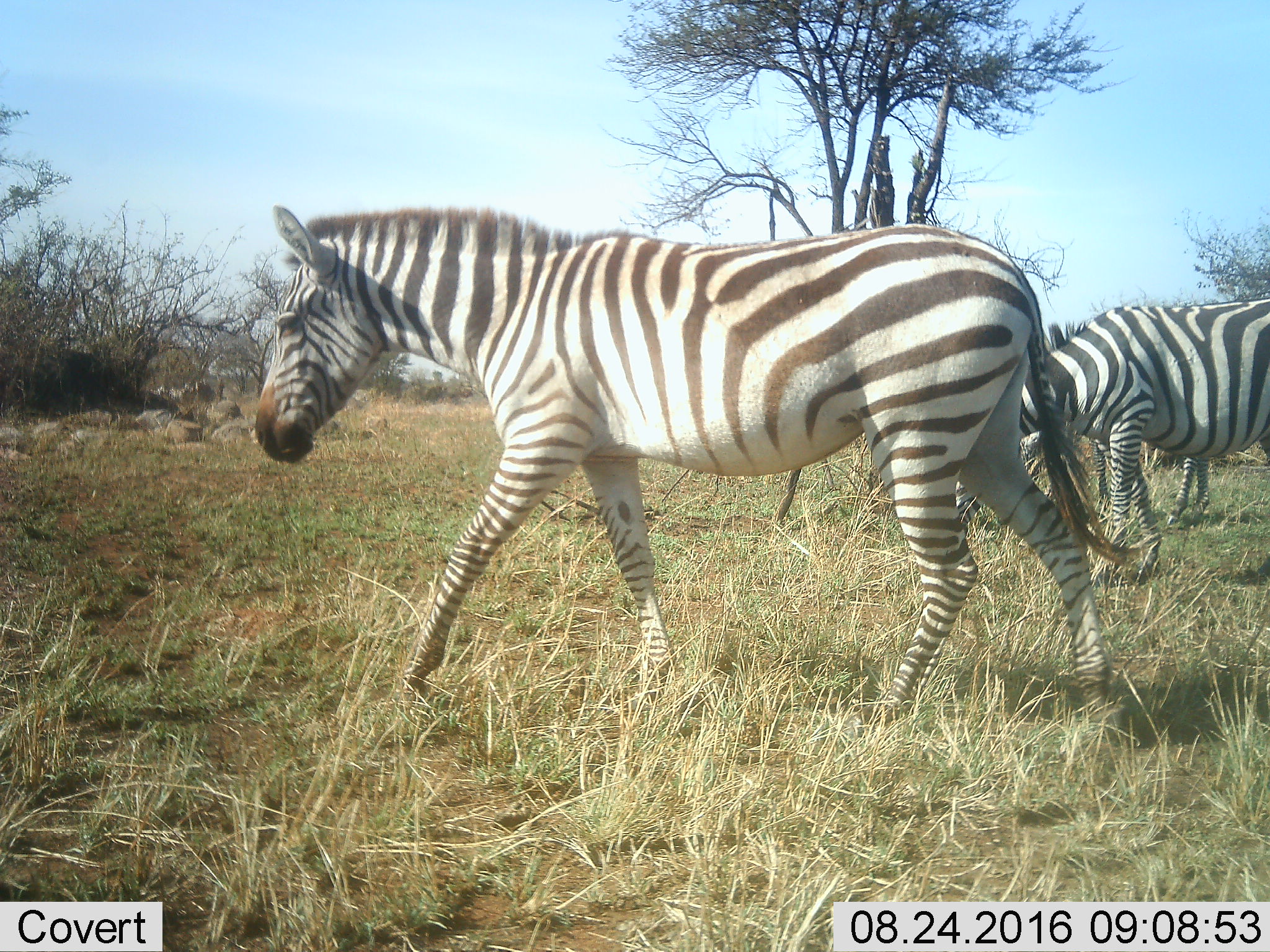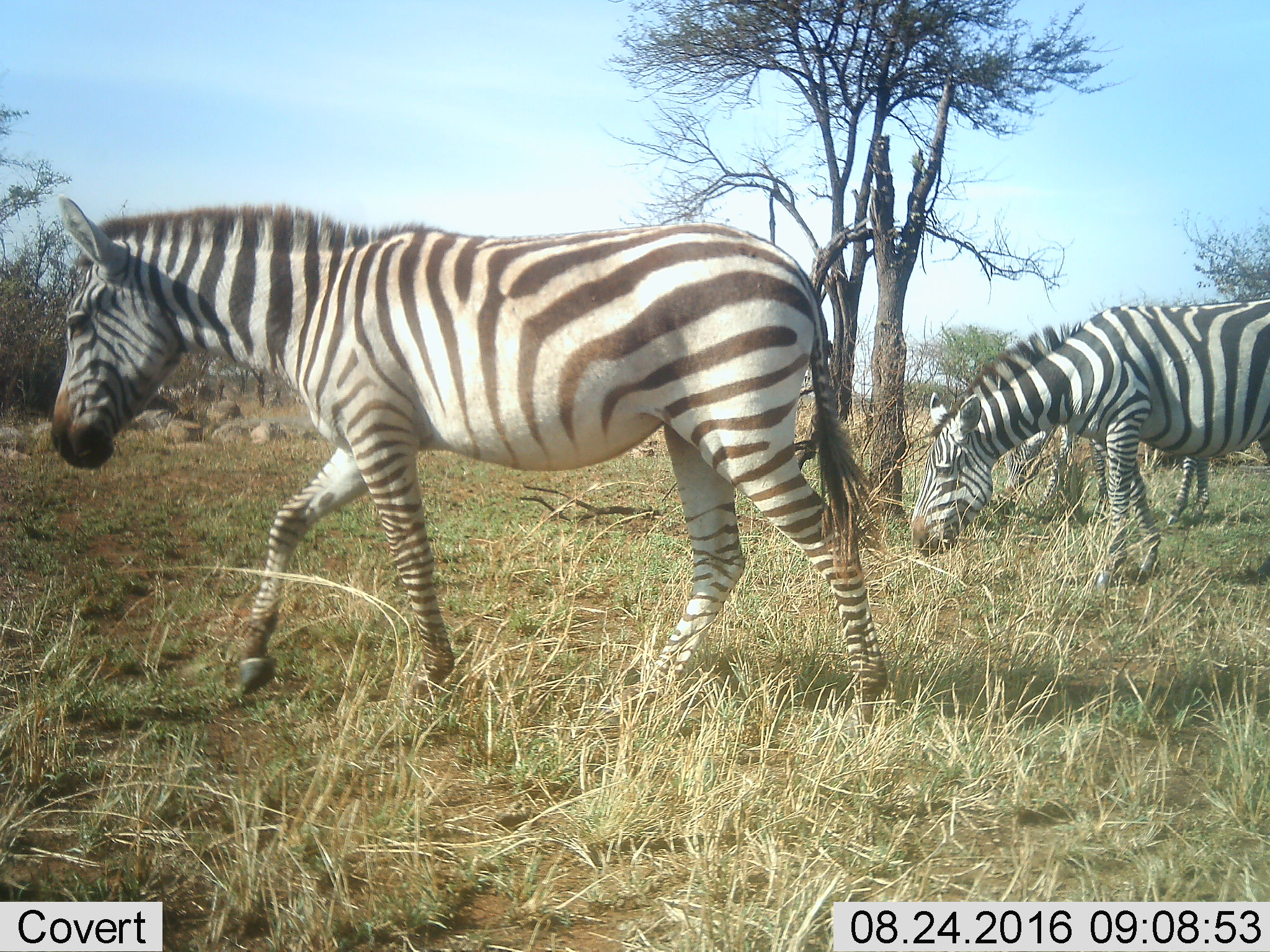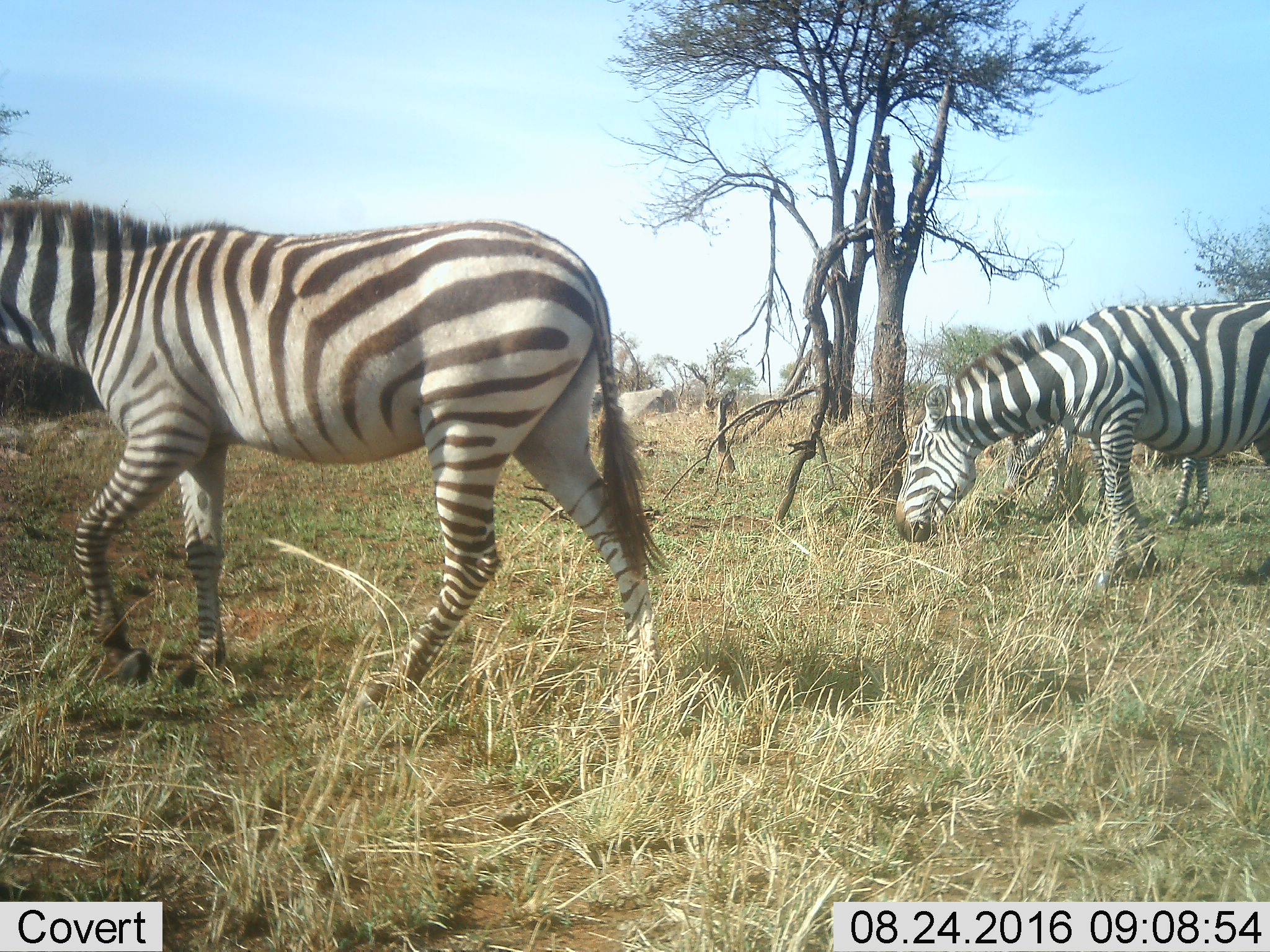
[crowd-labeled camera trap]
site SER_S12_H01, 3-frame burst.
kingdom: Animalia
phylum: Chordata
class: Mammalia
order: Perissodactyla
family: Equidae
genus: Equus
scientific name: Equus quagga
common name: plains zebra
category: zebraplains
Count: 3.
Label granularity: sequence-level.